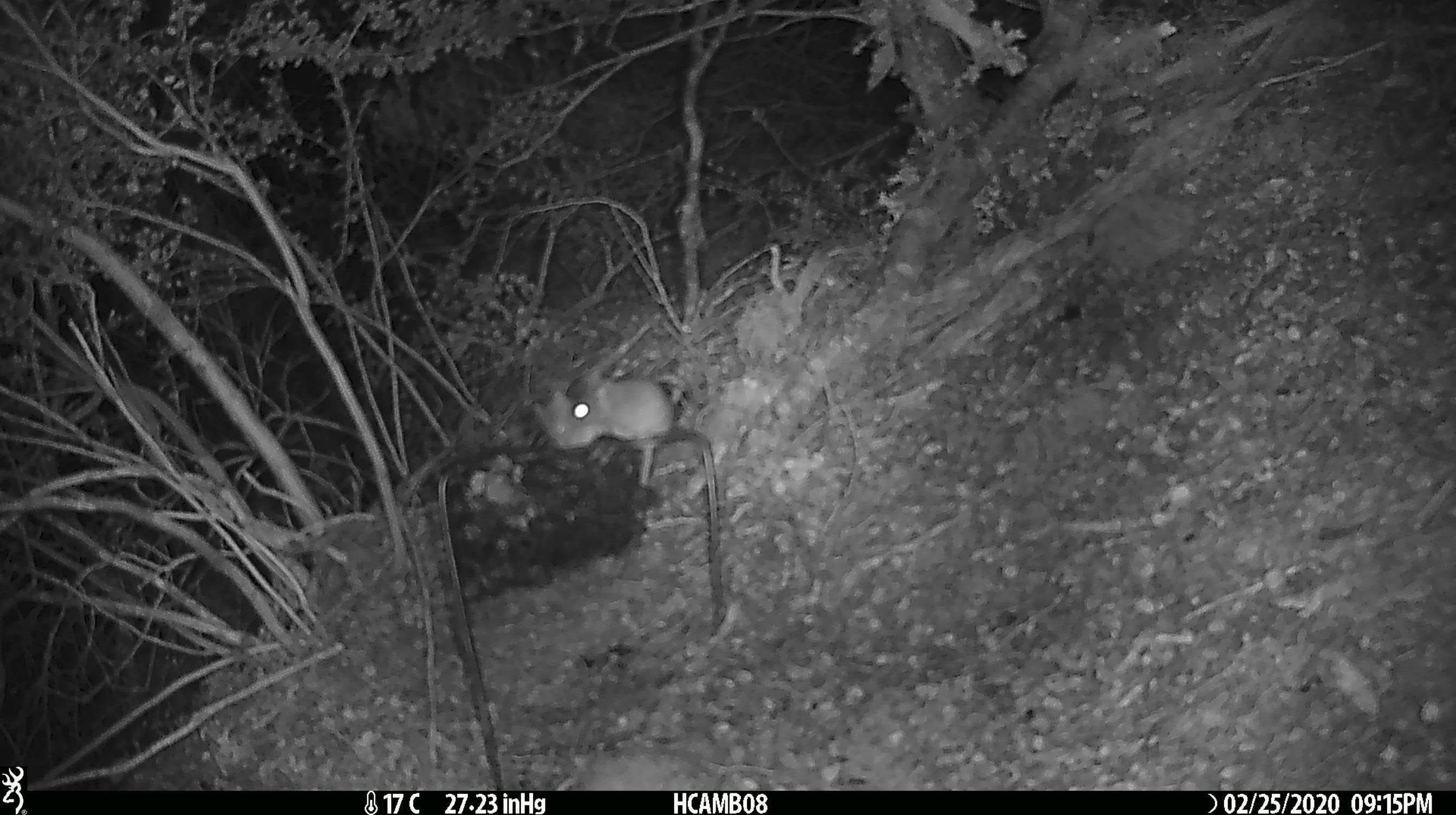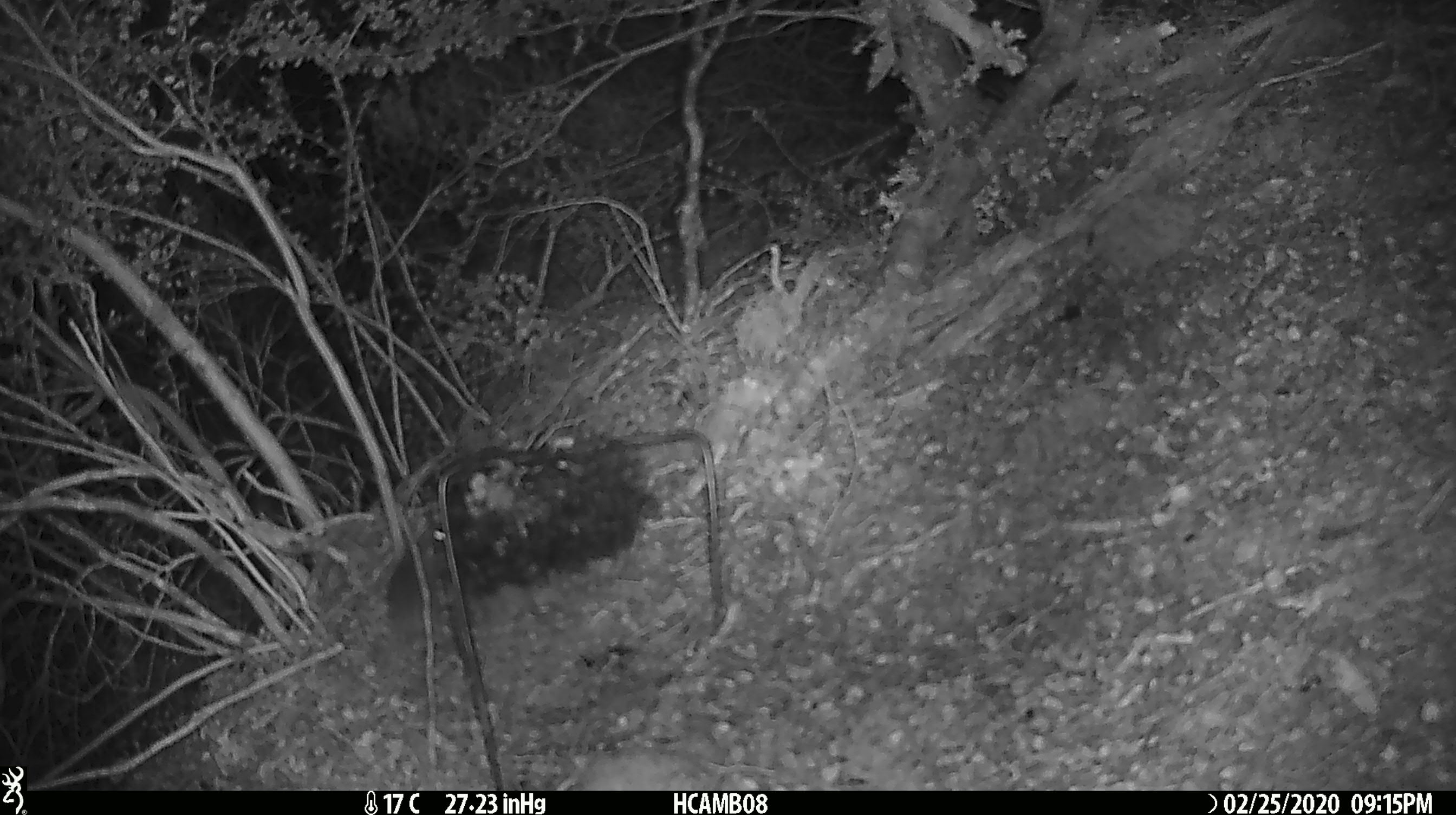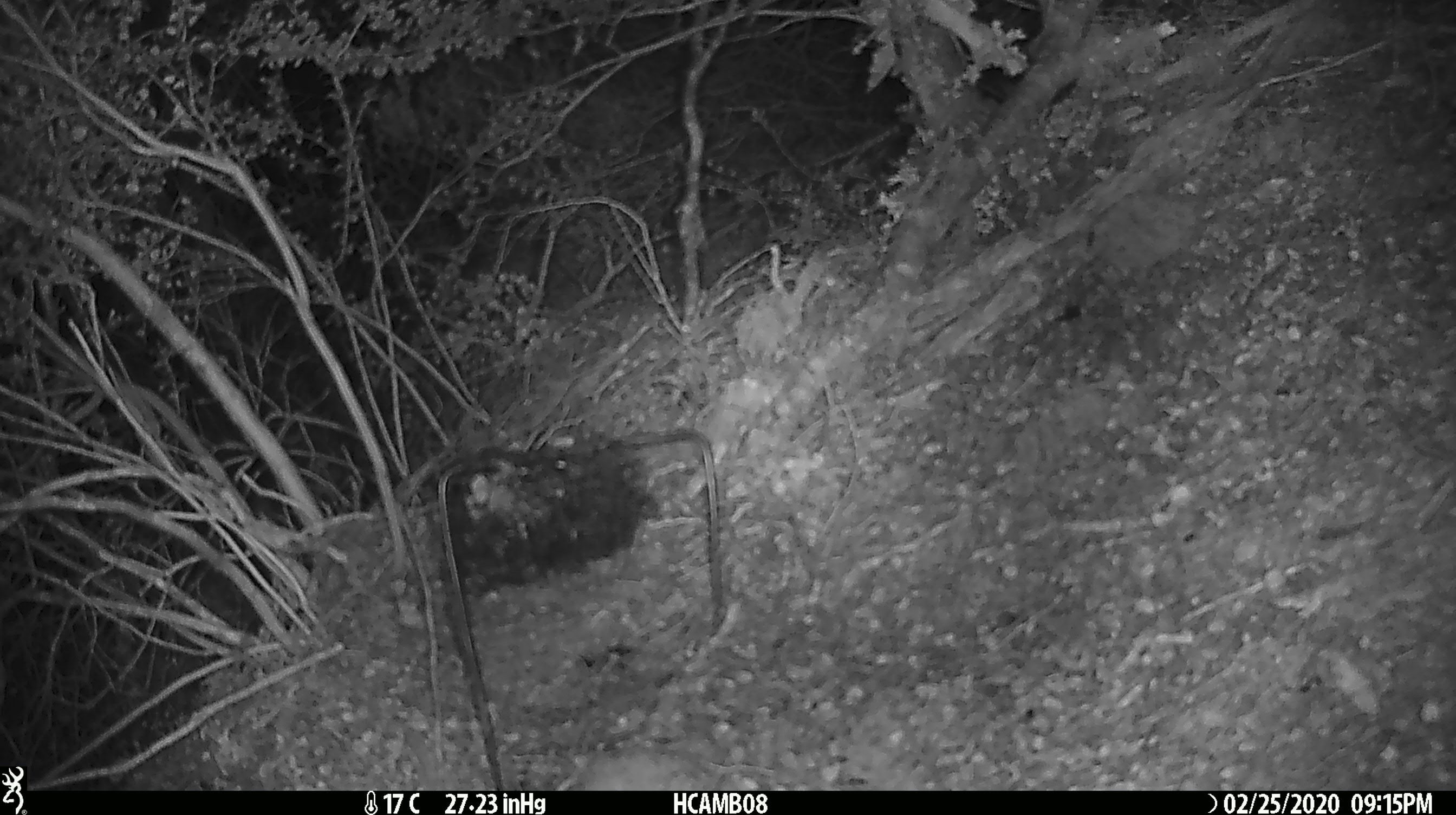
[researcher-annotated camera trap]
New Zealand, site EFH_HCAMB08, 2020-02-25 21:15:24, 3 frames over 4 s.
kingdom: Animalia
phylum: Chordata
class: Mammalia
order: Rodentia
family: Muridae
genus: Mus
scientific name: Mus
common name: mouse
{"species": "mouse (Mus)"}